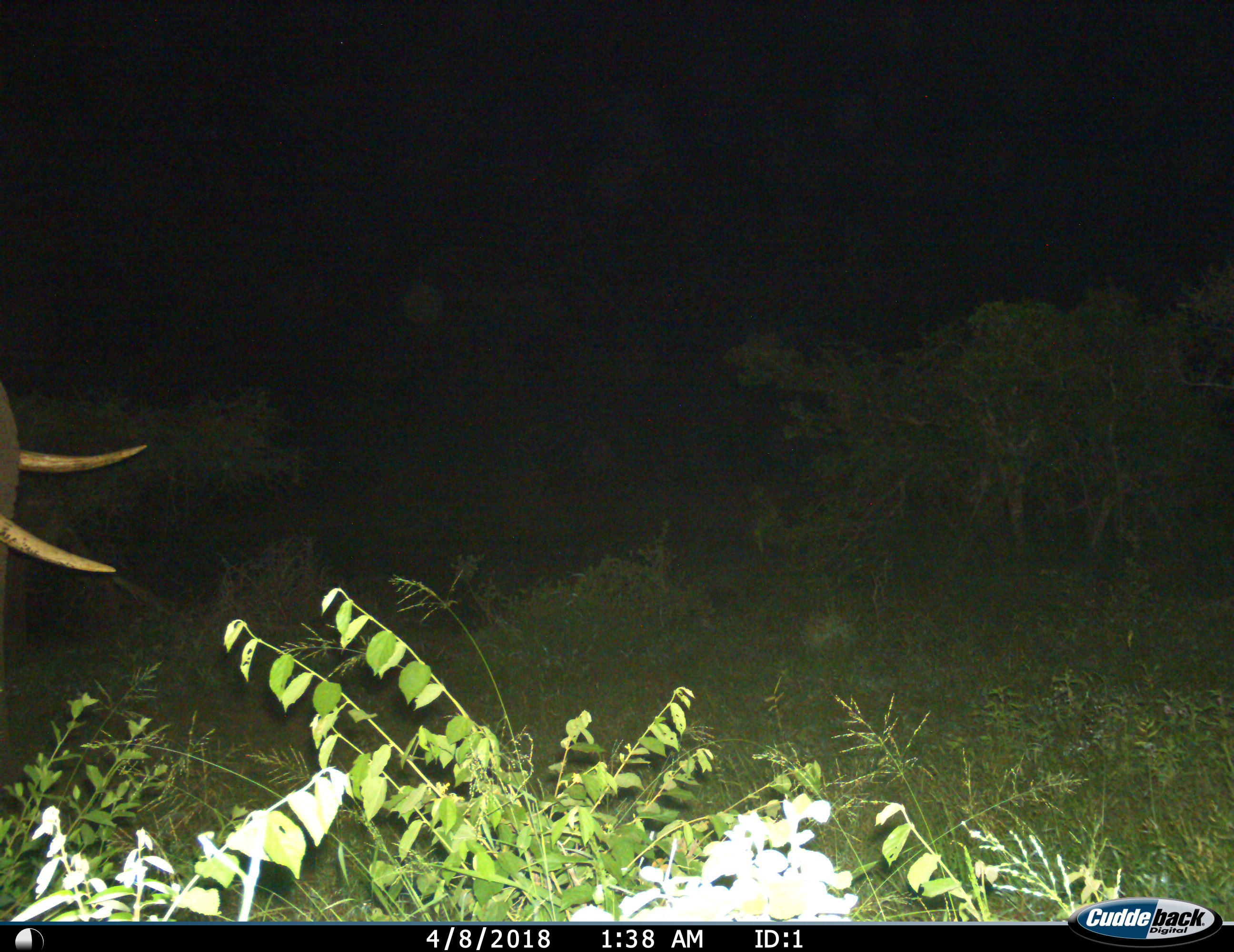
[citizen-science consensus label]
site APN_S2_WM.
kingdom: Animalia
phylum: Chordata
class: Mammalia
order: Proboscidea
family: Elephantidae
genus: Loxodonta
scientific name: Loxodonta africana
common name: african bush elephant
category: elephant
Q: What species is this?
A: Elephant (african bush elephant) (Loxodonta africana).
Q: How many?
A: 1.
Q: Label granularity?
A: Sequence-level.